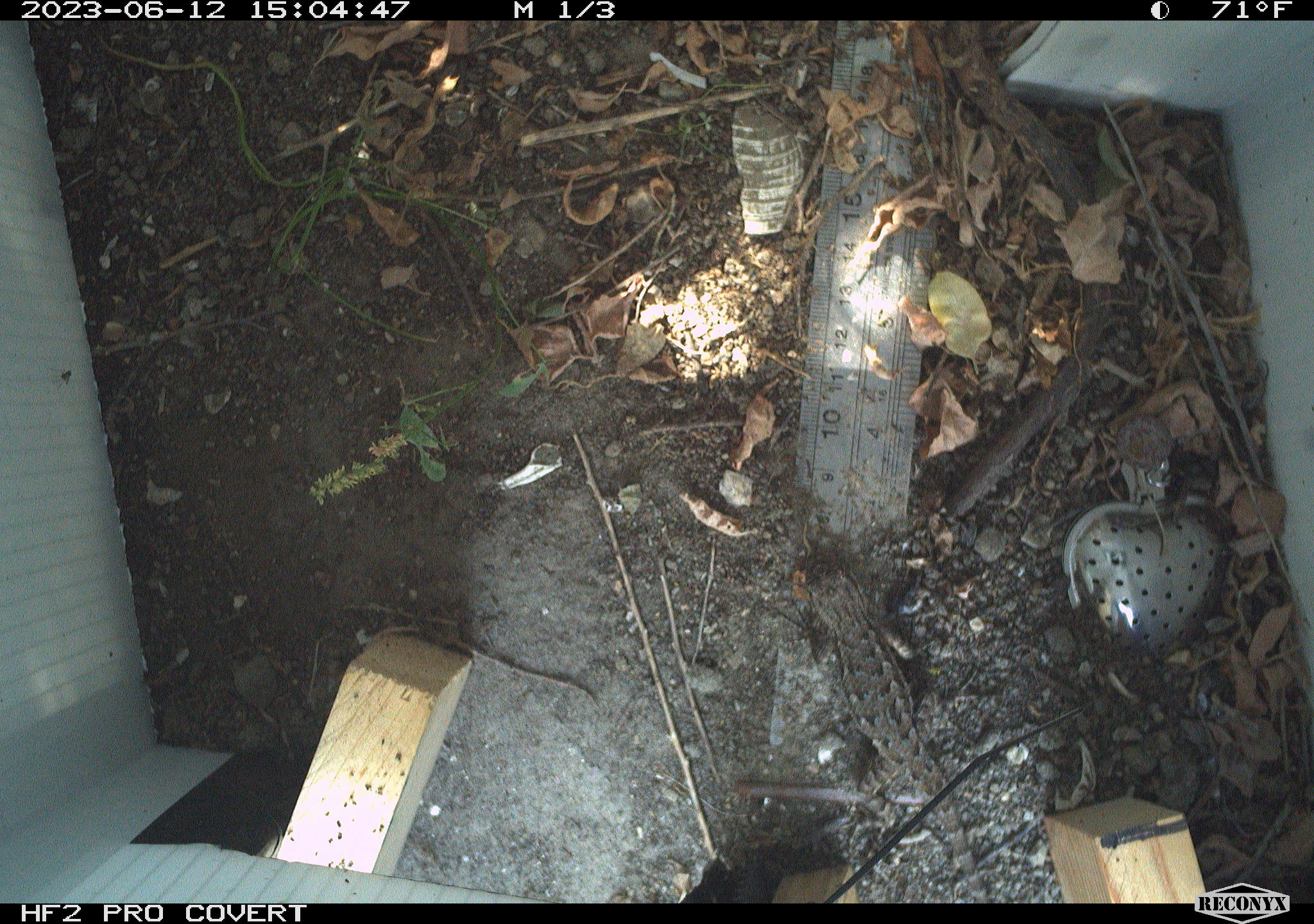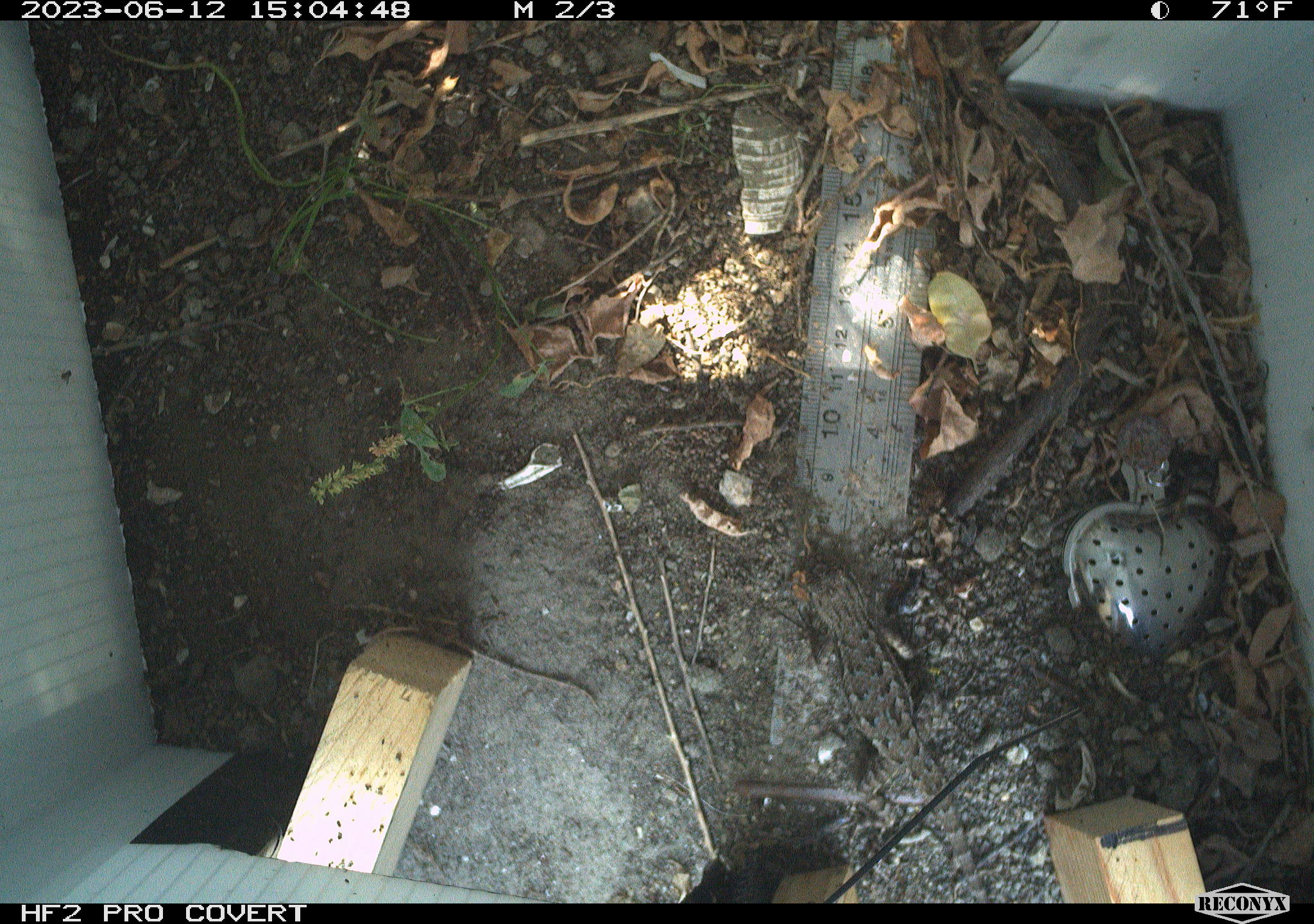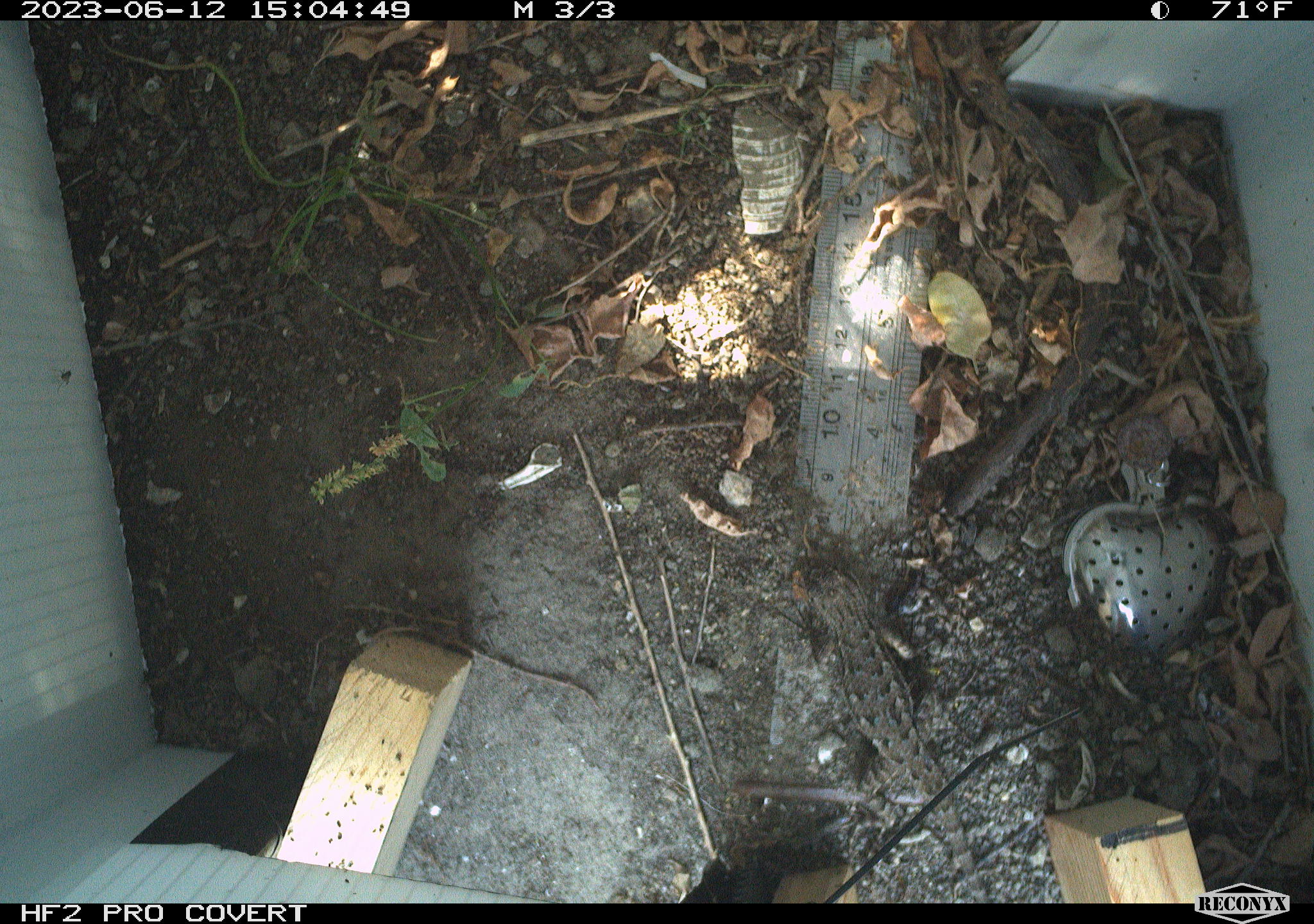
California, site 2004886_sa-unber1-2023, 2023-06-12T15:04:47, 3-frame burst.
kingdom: Animalia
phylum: Chordata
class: Reptilia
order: Squamata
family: Phrynosomatidae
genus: Sceloporus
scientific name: Sceloporus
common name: spiny lizards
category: sceloporus species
Sceloporus species (spiny lizards) (Sceloporus).